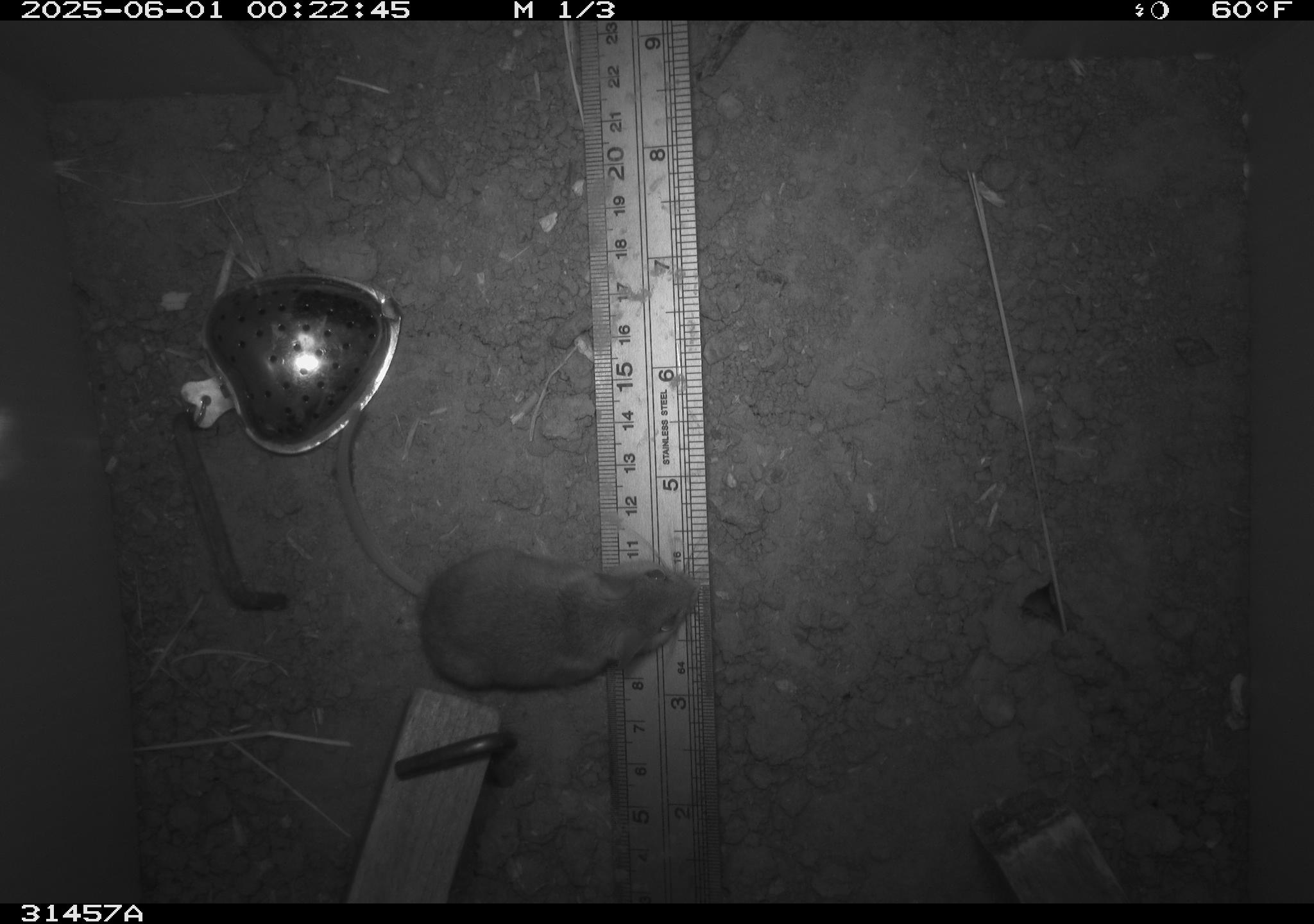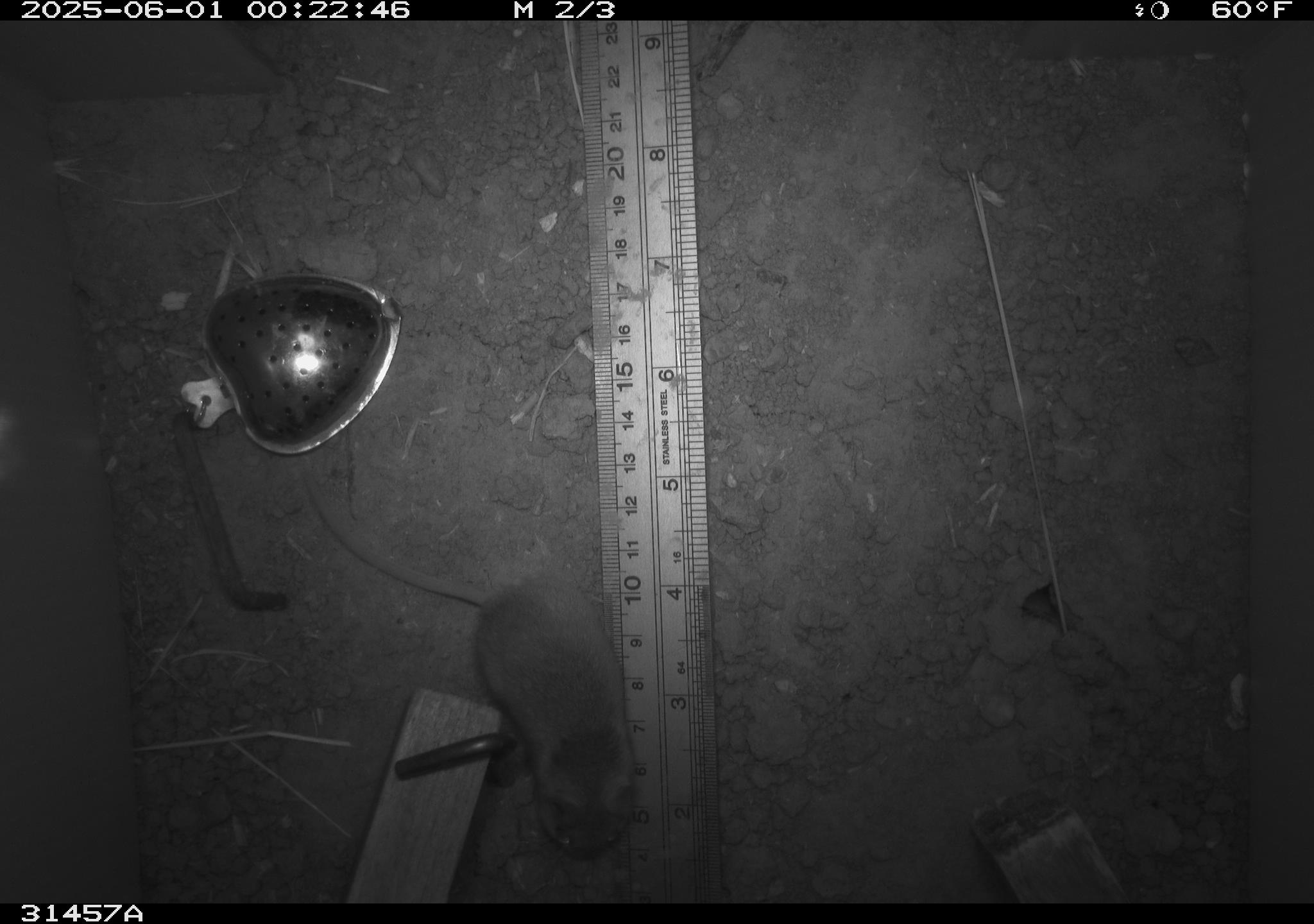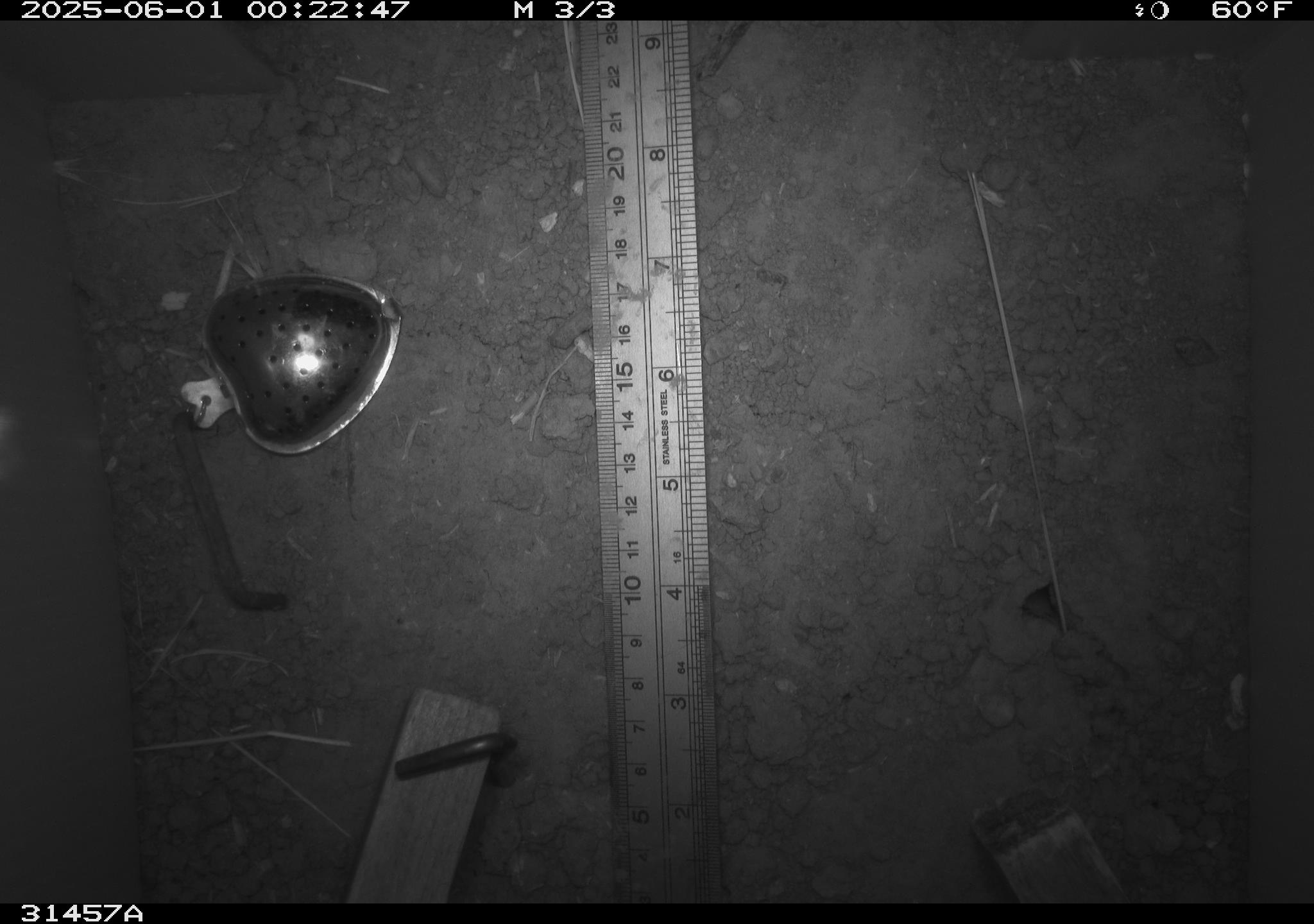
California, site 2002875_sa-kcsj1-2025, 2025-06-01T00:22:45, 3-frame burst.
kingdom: Animalia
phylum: Chordata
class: Mammalia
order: Rodentia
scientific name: Rodentia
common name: rodent